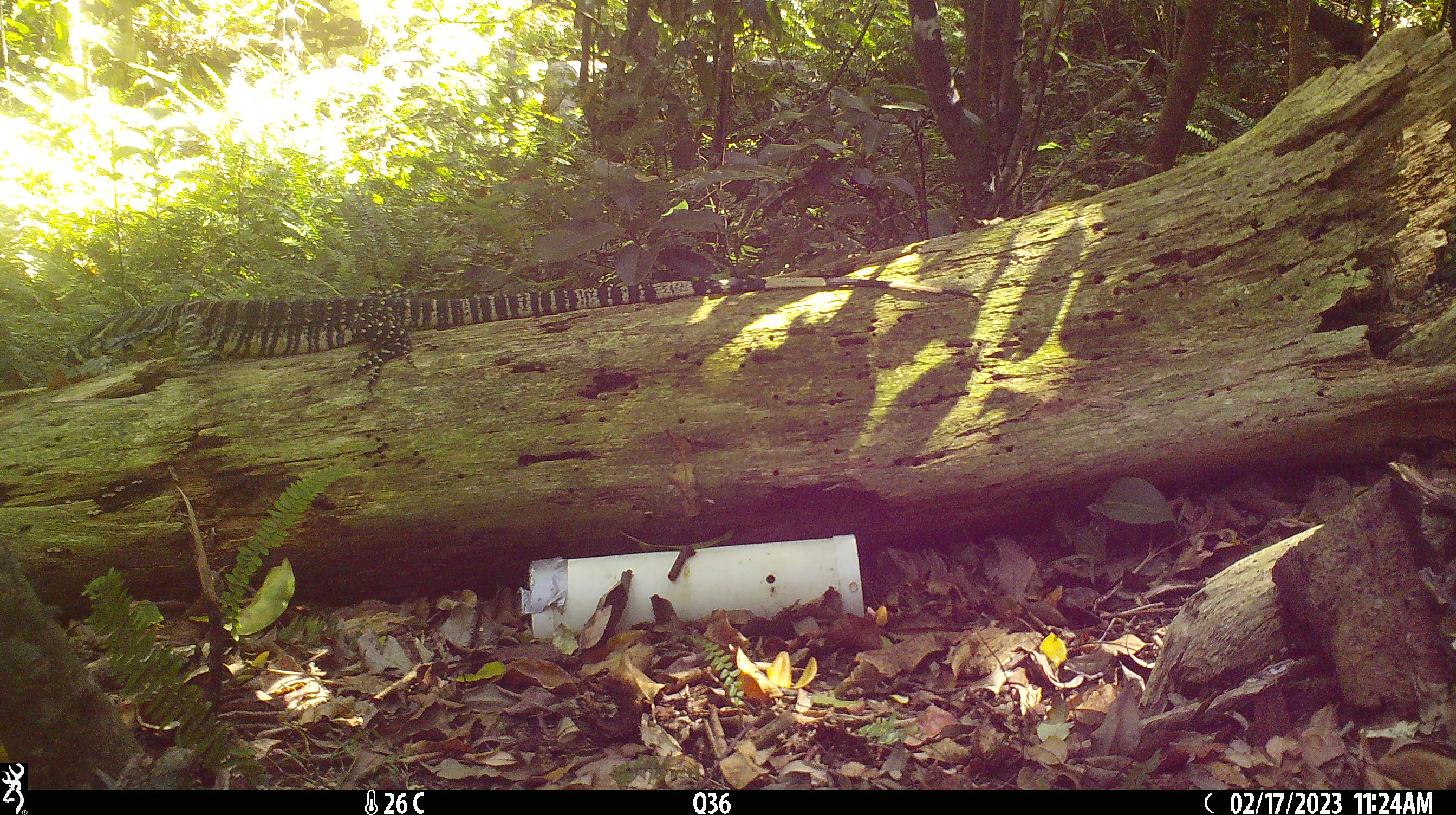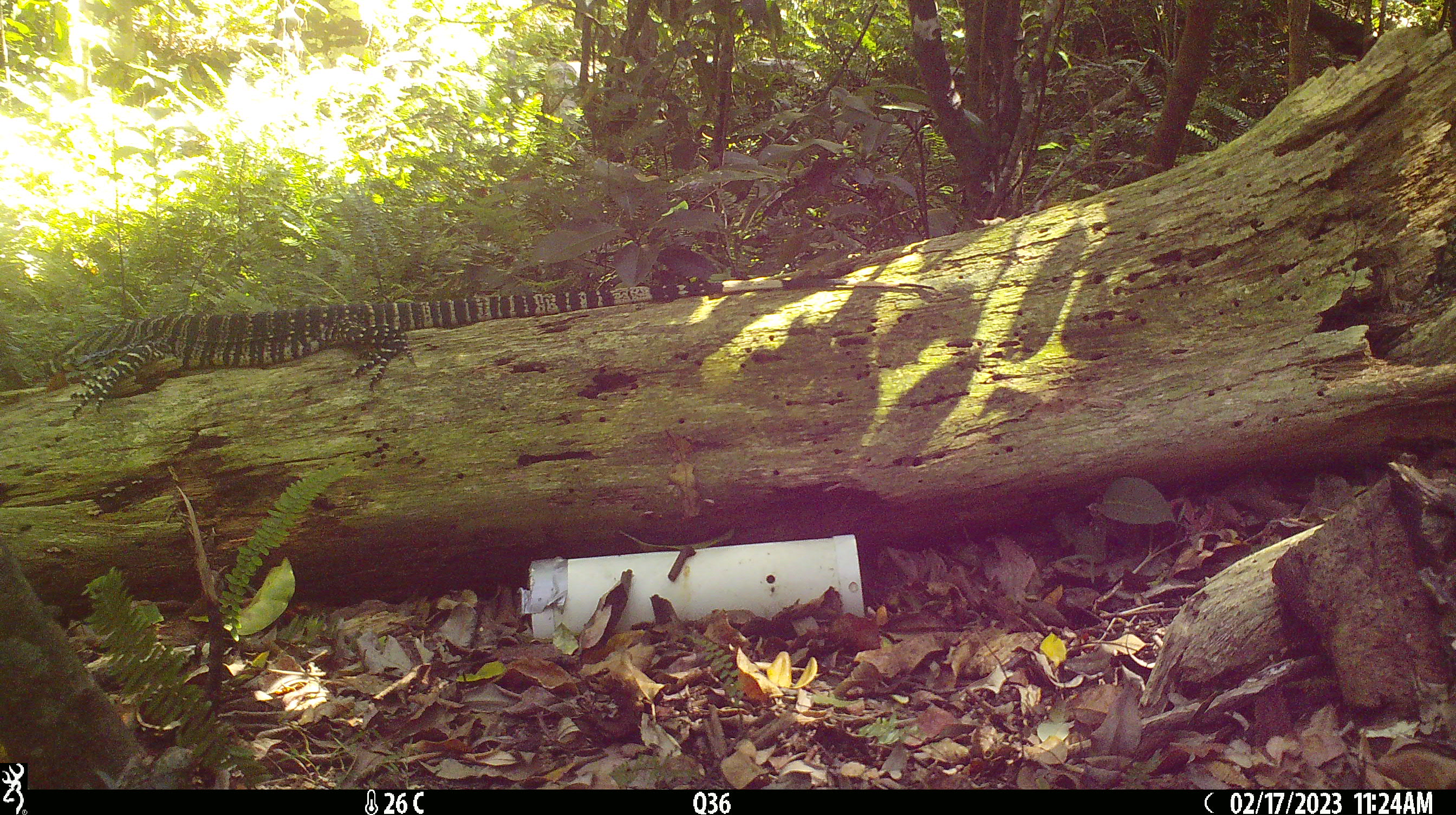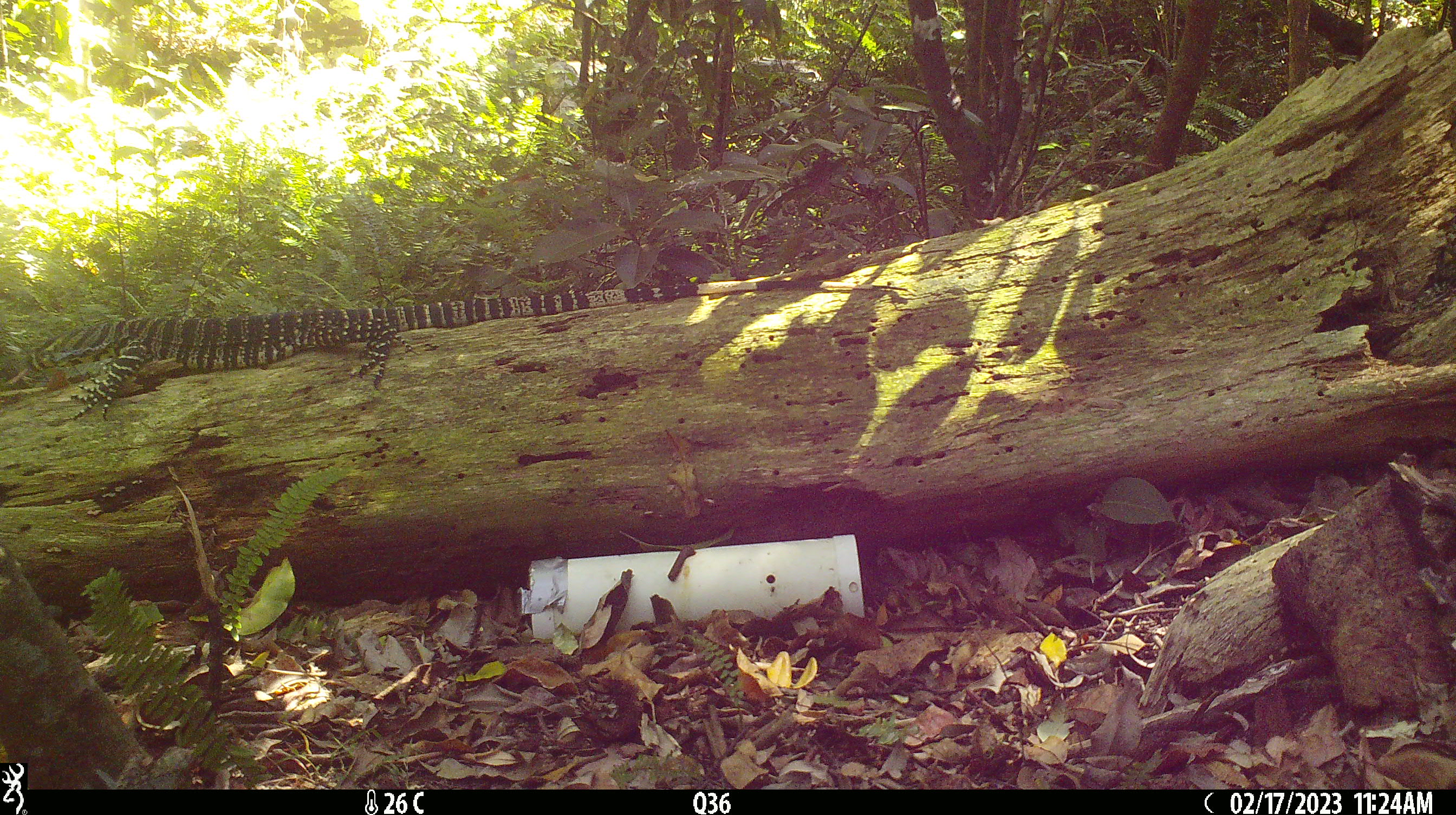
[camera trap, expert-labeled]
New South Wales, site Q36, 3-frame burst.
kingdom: Animalia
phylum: Chordata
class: Reptilia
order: Squamata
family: Varanidae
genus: Varanus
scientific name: Varanus varius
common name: lace monitor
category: goanna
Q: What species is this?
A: Goanna (lace monitor) (Varanus varius).